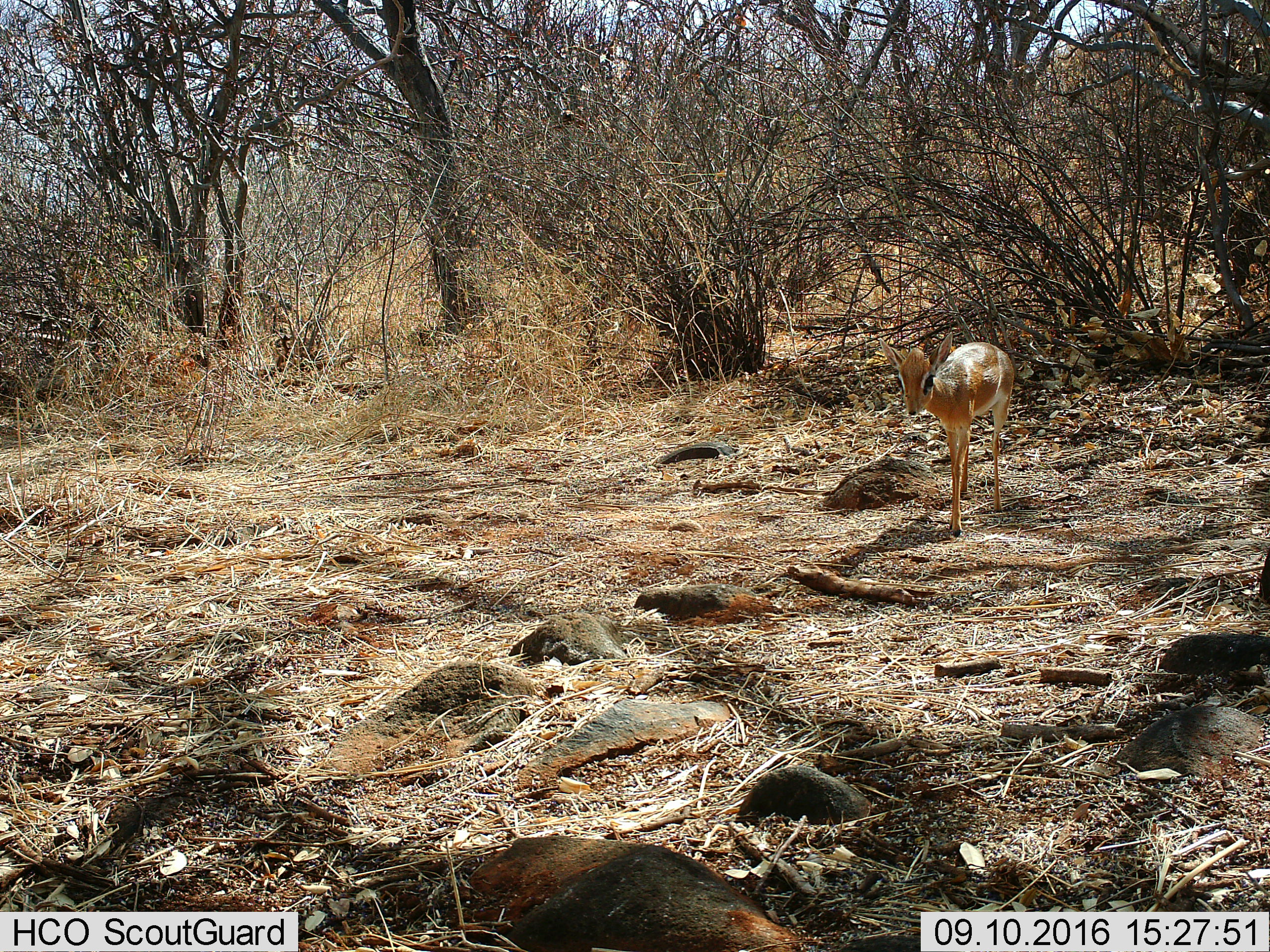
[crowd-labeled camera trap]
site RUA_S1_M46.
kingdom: Animalia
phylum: Chordata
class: Mammalia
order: Artiodactyla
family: Bovidae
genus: Madoqua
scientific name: Madoqua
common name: dik-dik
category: dikdik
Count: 1.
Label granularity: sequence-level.